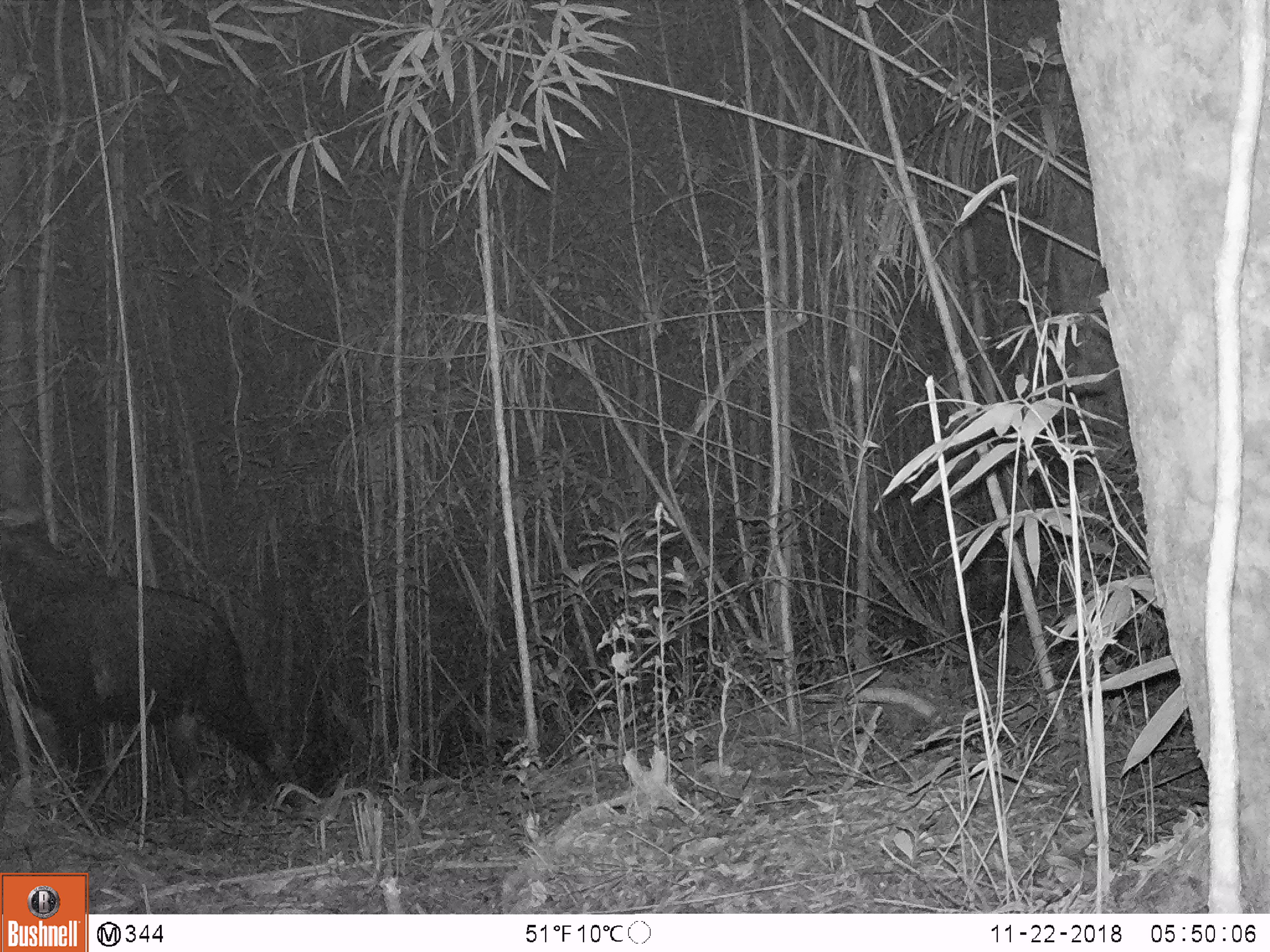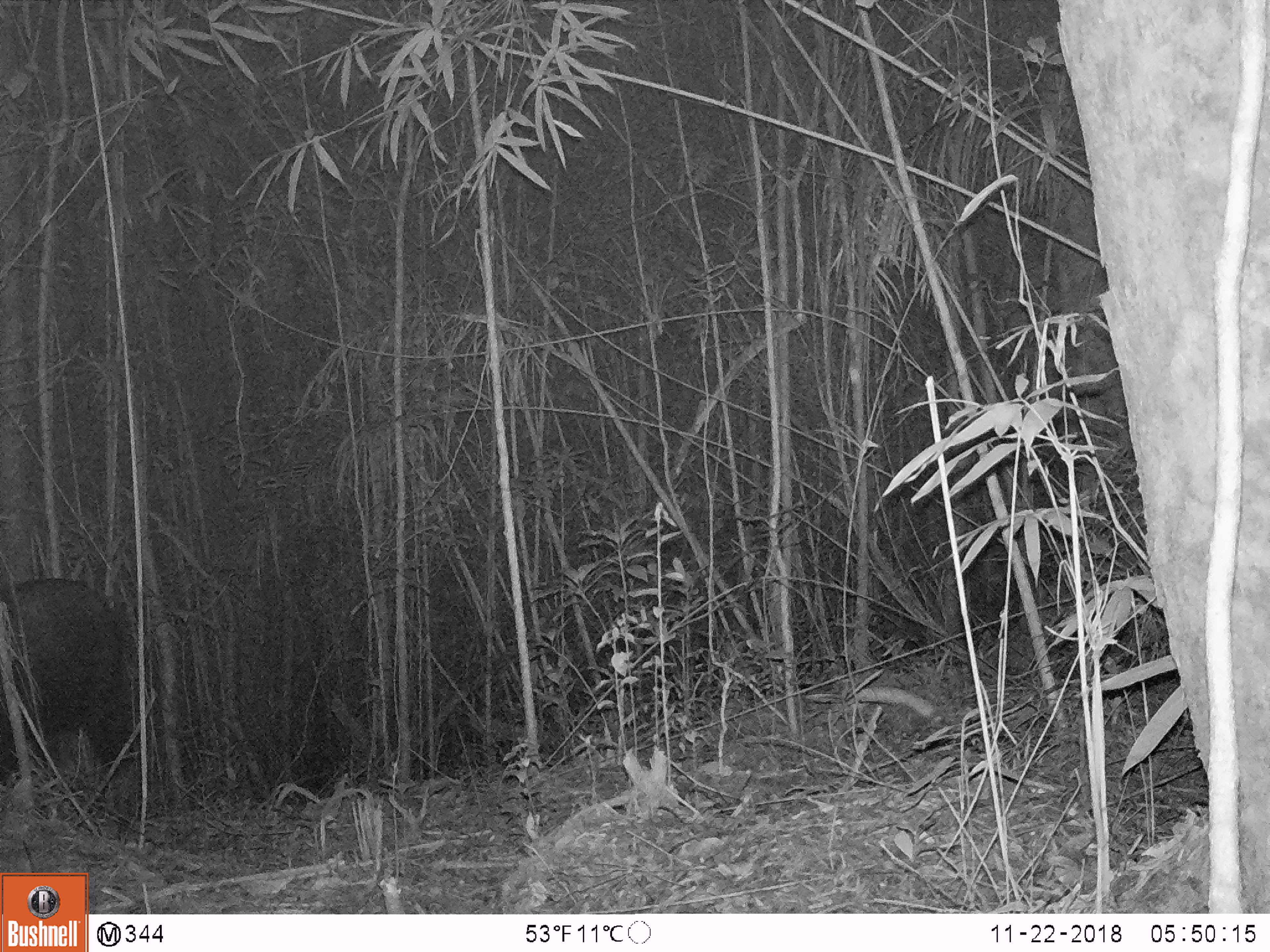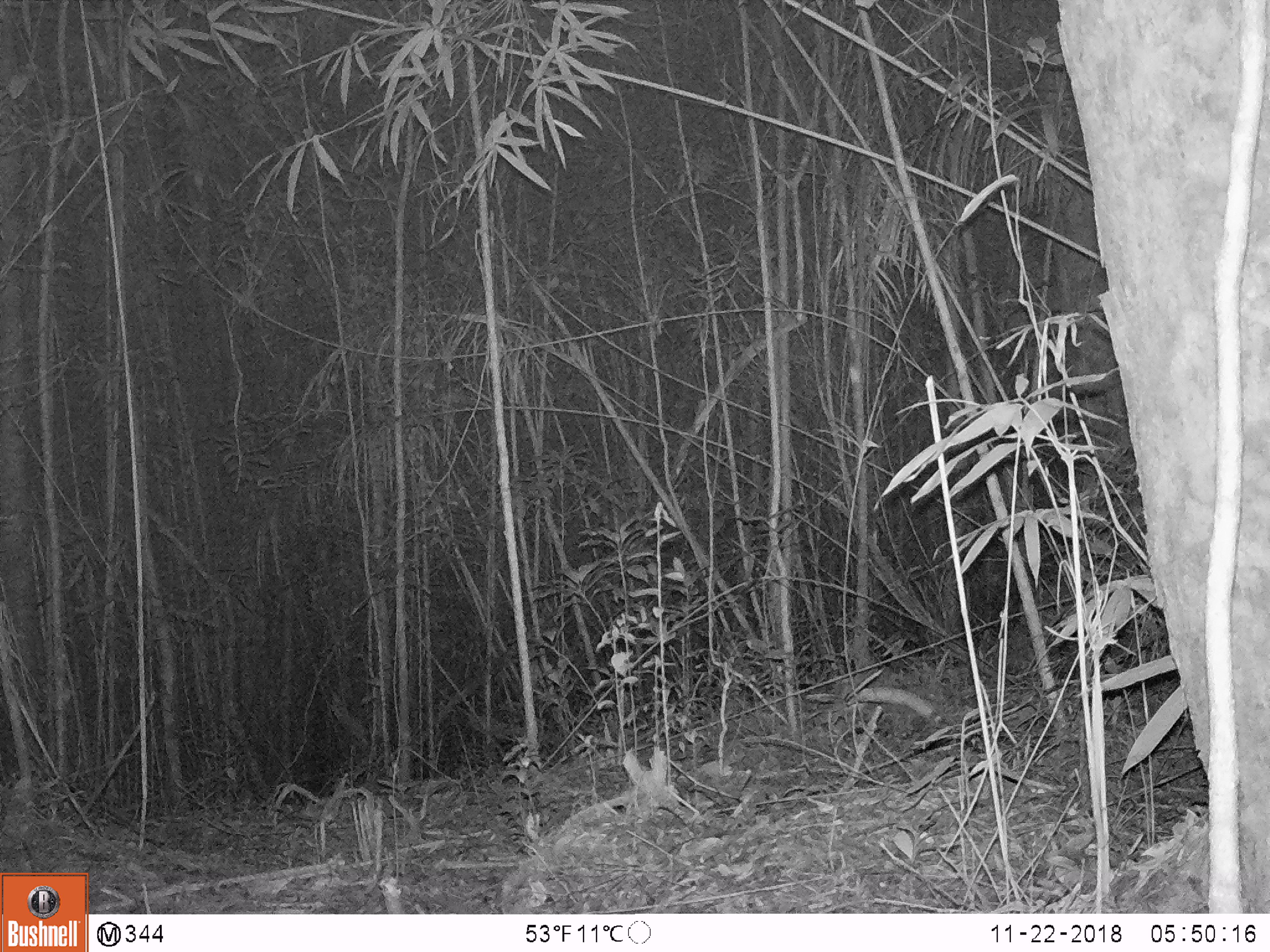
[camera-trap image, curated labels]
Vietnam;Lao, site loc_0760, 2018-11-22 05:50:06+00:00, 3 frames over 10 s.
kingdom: Animalia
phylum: Chordata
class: Mammalia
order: Artiodactyla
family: Bovidae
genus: Capricornis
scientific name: Capricornis sumatraensis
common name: chinese serow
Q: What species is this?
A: Chinese serow (Capricornis sumatraensis).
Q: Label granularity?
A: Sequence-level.